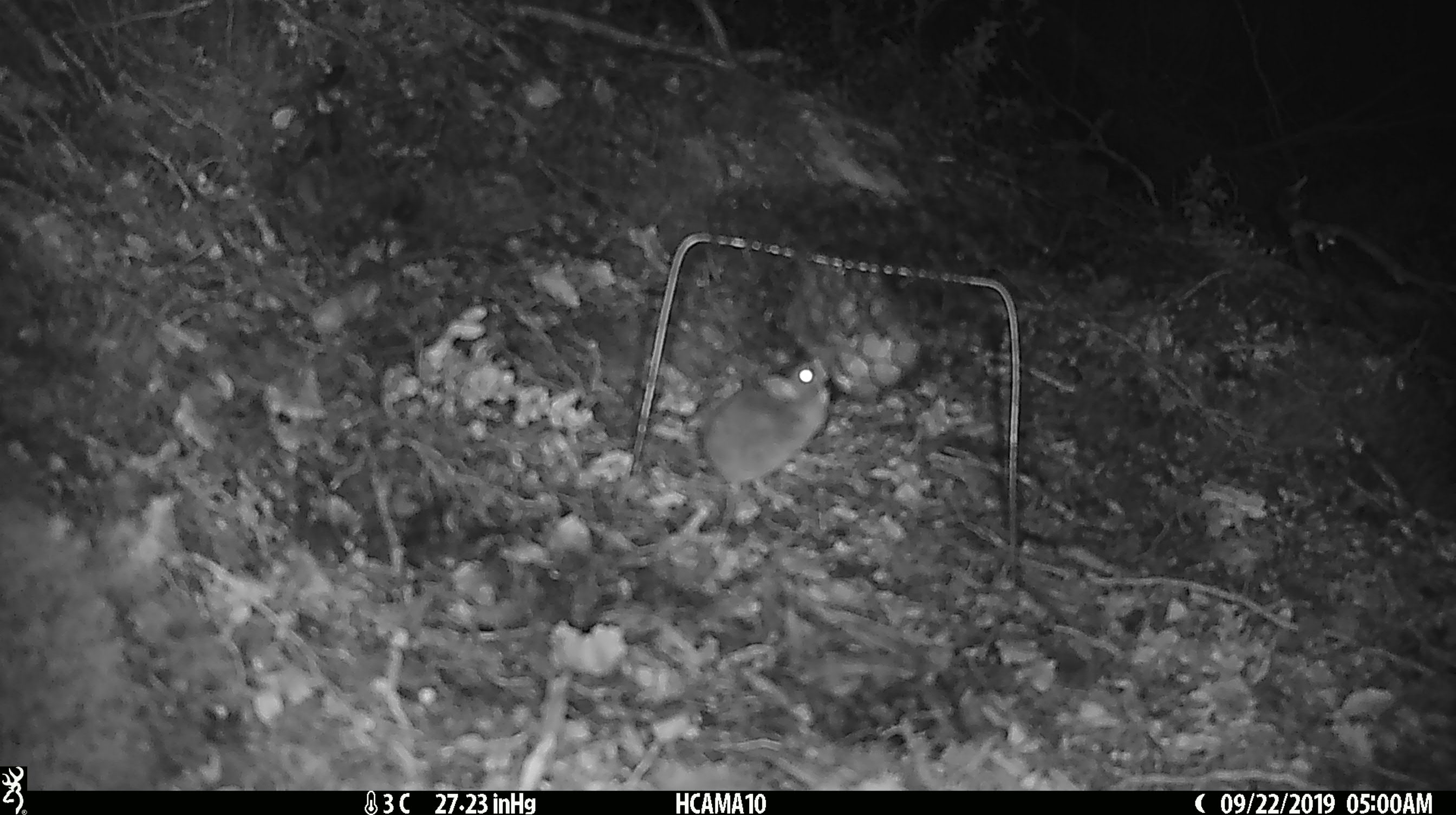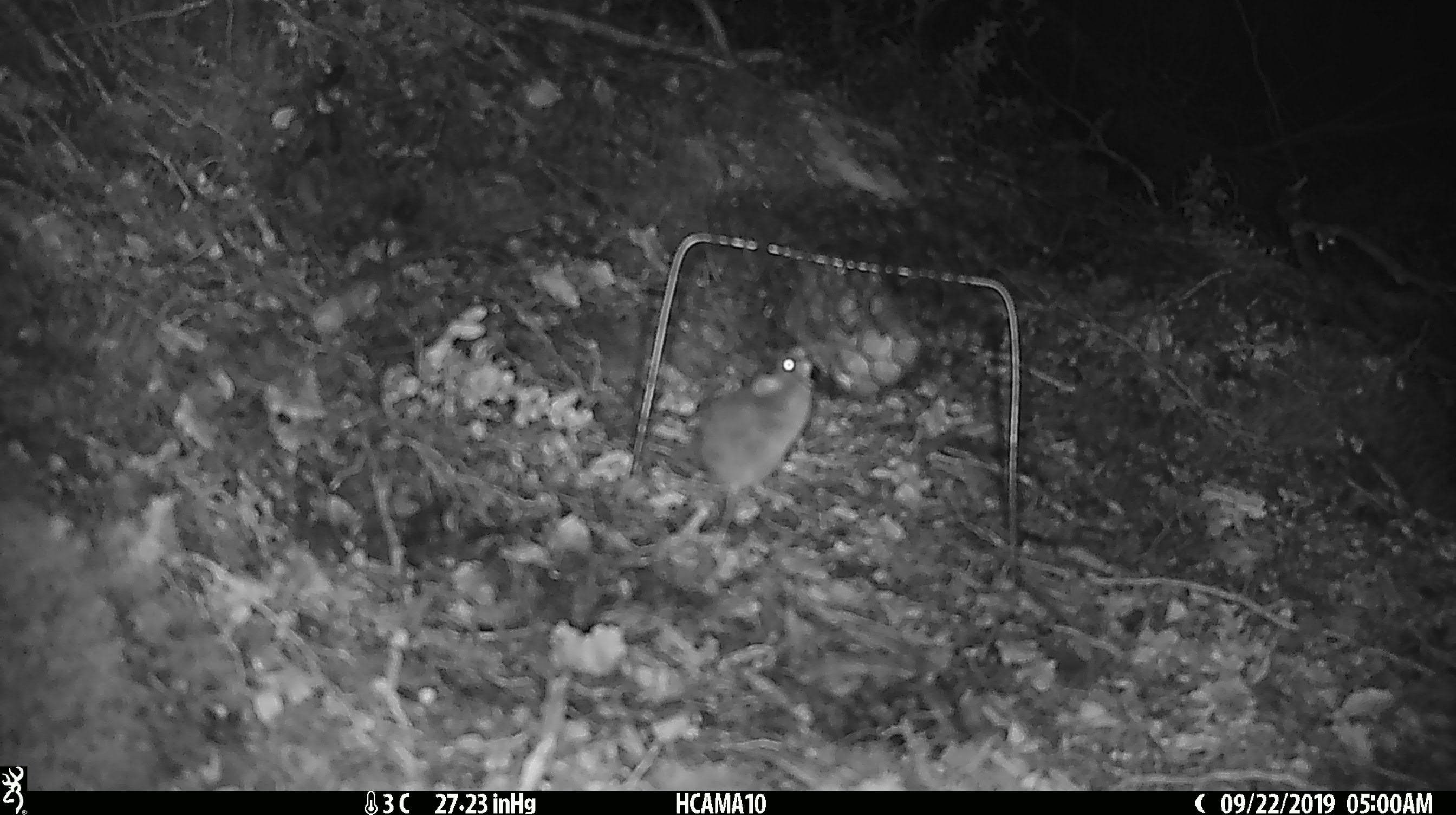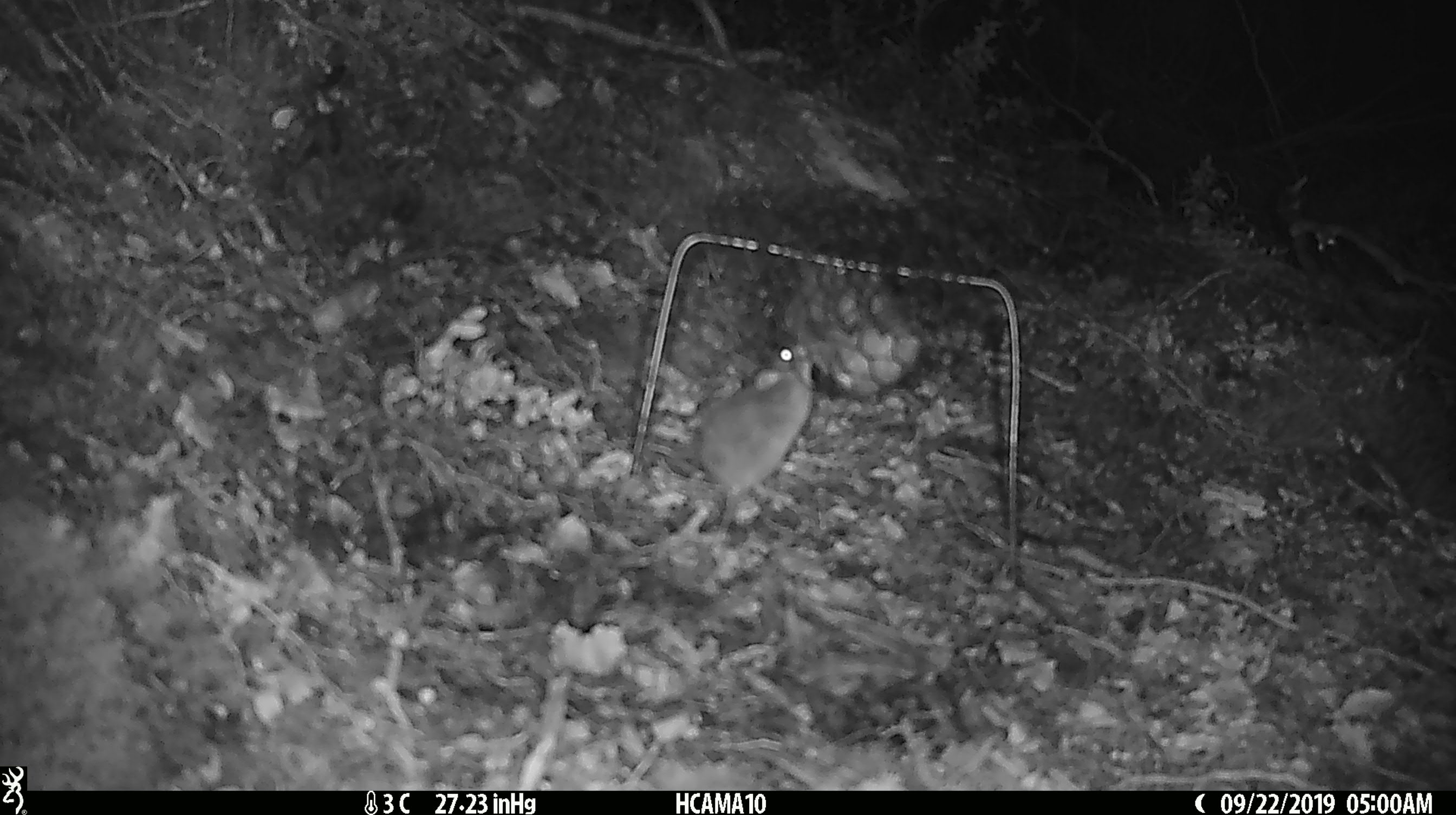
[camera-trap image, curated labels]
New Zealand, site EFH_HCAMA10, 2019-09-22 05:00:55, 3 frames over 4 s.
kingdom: Animalia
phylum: Chordata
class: Mammalia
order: Rodentia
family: Muridae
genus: Mus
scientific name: Mus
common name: mouse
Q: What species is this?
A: Mouse (Mus).